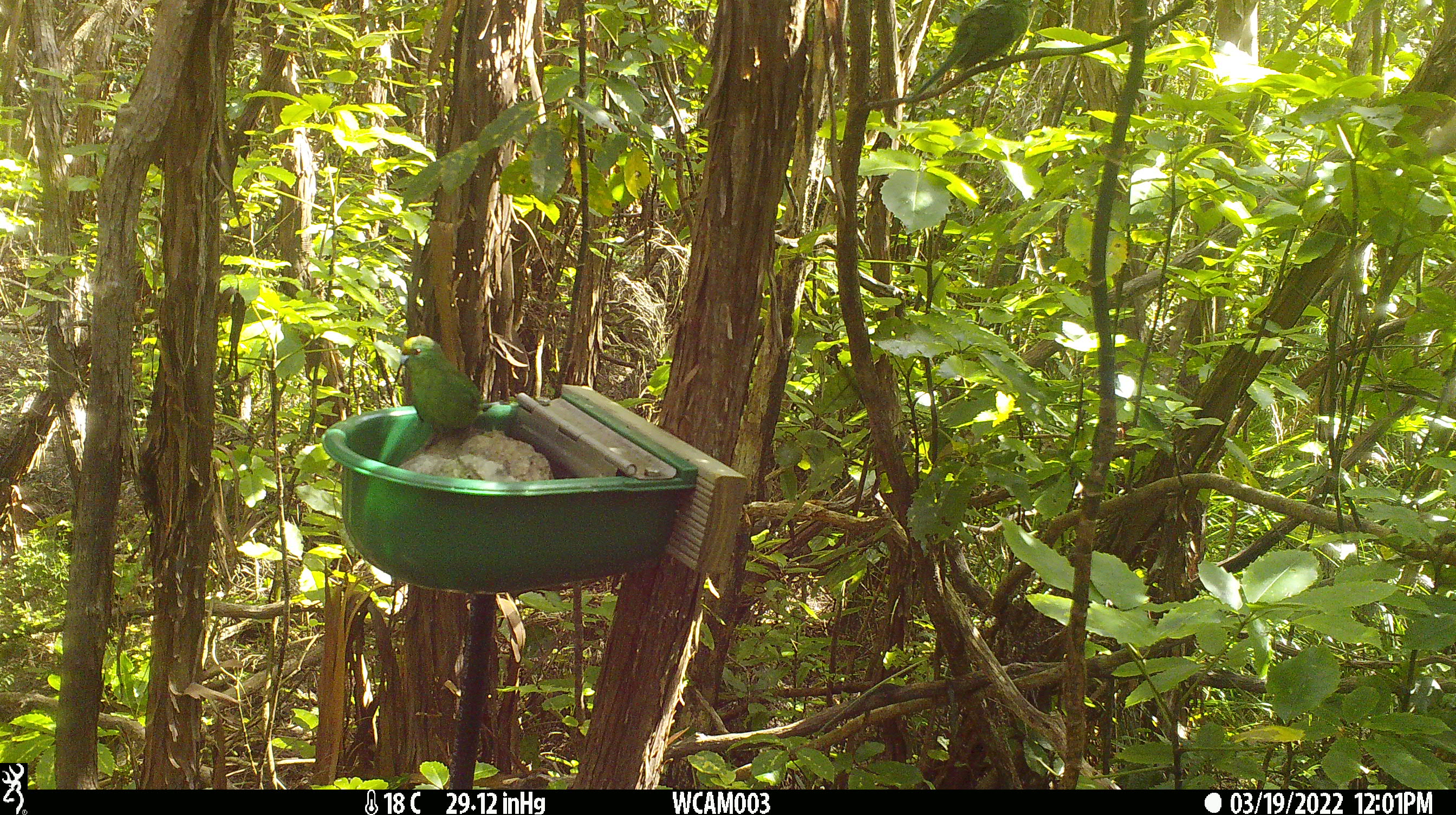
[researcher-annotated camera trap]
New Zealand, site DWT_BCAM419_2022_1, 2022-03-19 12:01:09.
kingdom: Animalia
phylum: Chordata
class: Aves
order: Psittaciformes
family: Psittaculidae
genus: Cyanoramphus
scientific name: Cyanoramphus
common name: parakeet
Parakeet (Cyanoramphus).